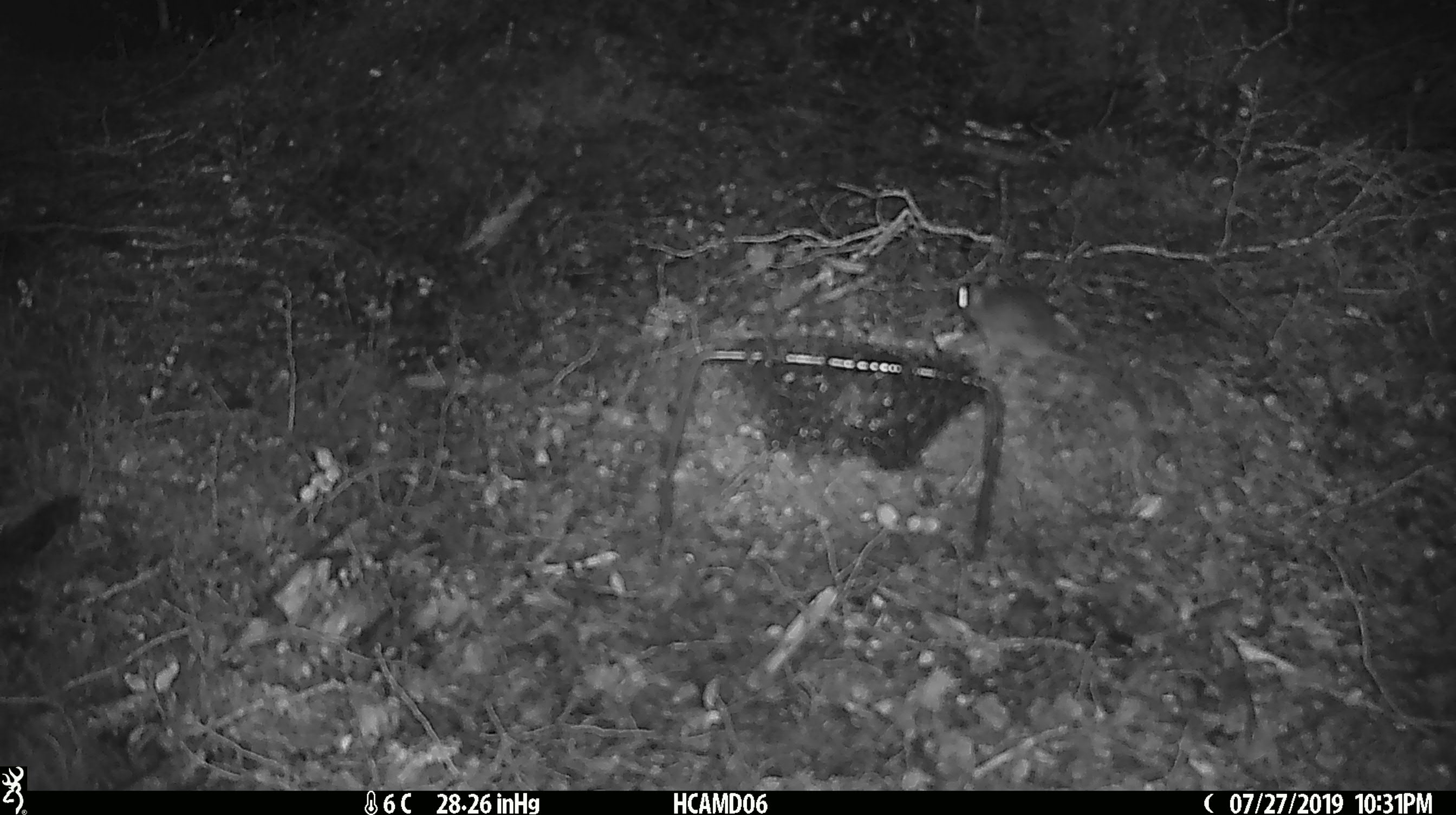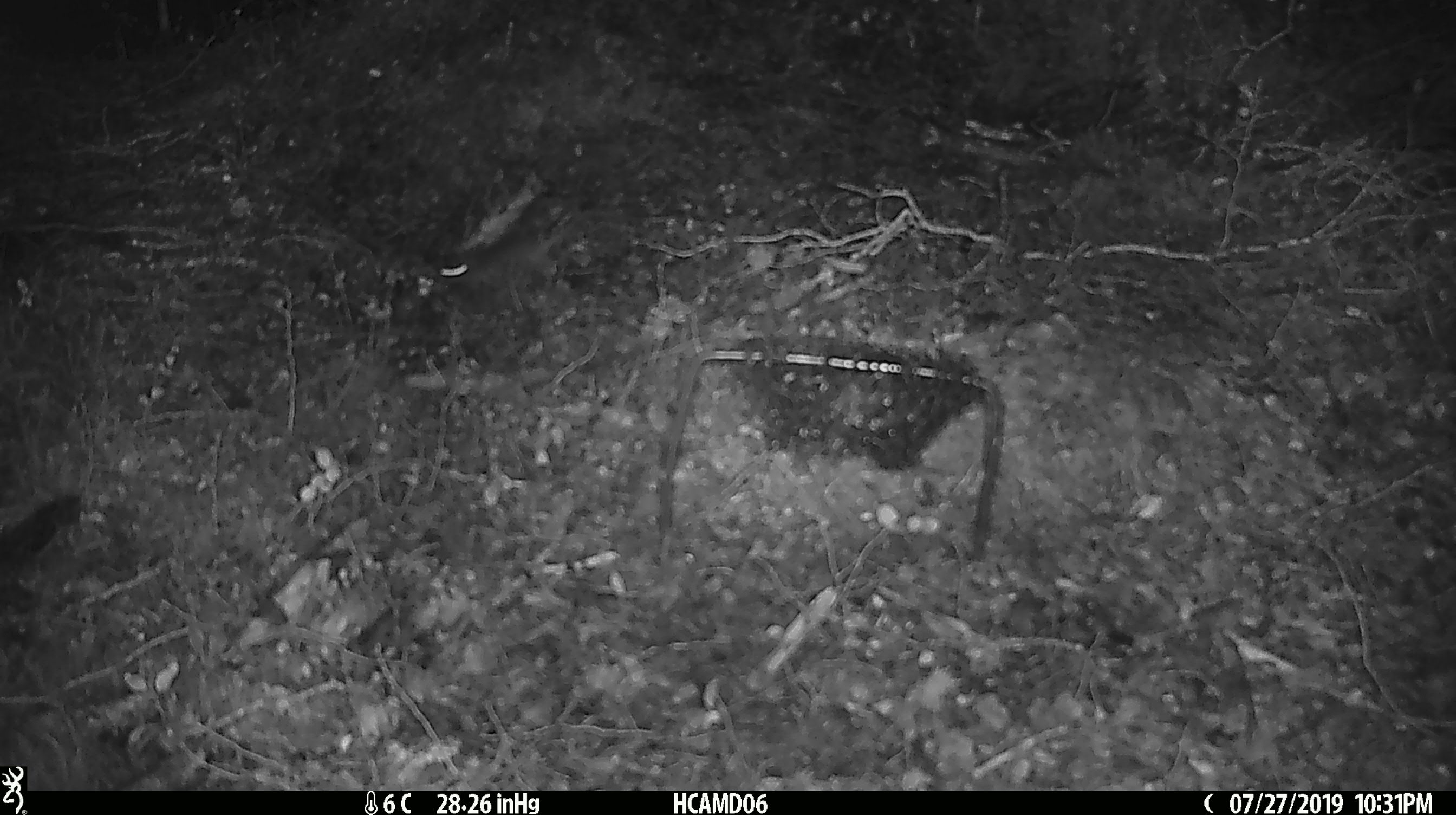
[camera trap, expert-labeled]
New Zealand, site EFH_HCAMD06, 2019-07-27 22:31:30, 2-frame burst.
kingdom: Animalia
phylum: Chordata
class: Mammalia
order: Rodentia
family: Muridae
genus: Mus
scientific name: Mus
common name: mouse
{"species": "mouse (Mus)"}